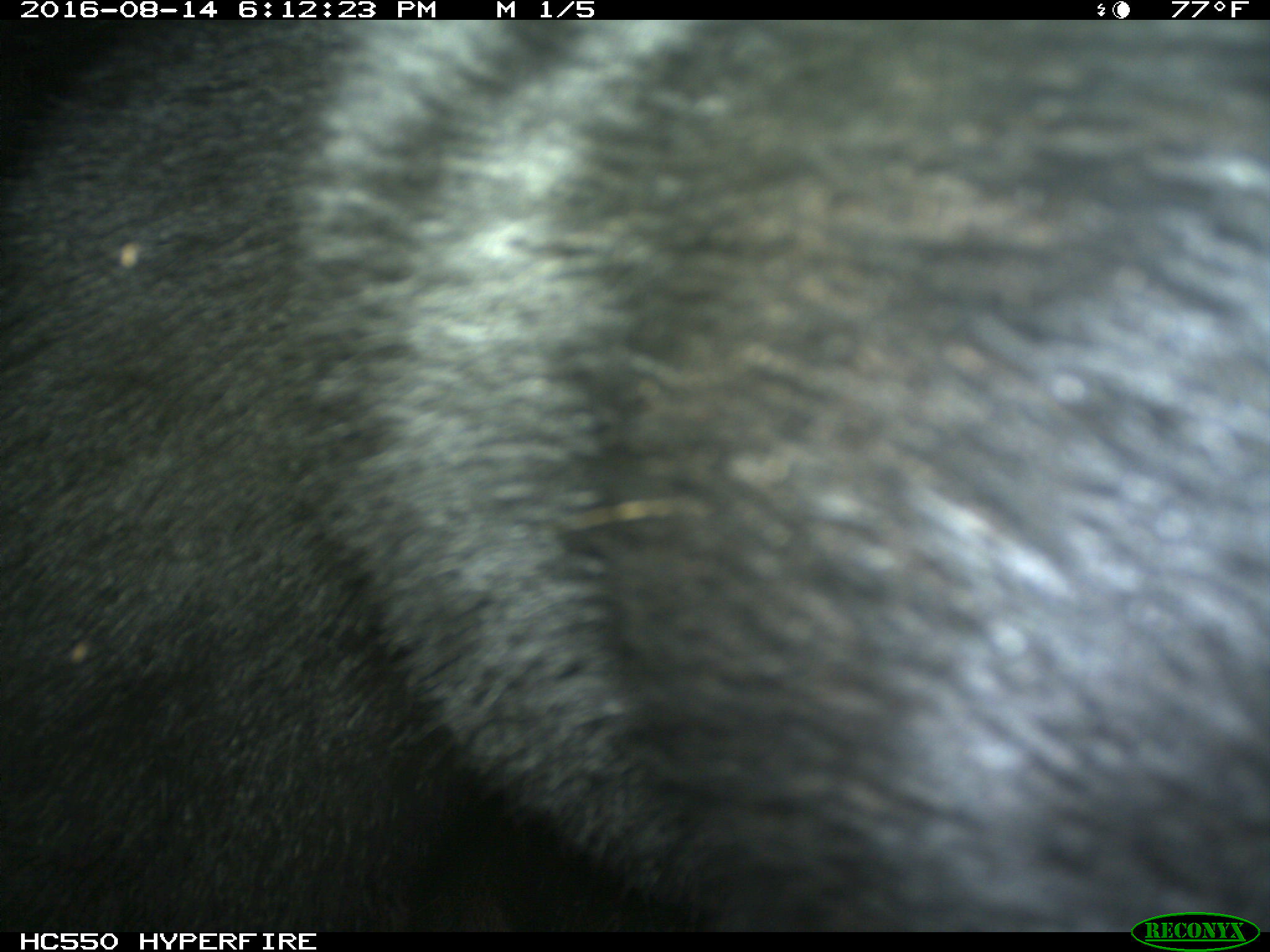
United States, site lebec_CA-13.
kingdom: Animalia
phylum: Chordata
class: Mammalia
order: Carnivora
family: Ursidae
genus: Ursus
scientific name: Ursus americanus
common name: american black bear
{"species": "Ursus americanus (american black bear)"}